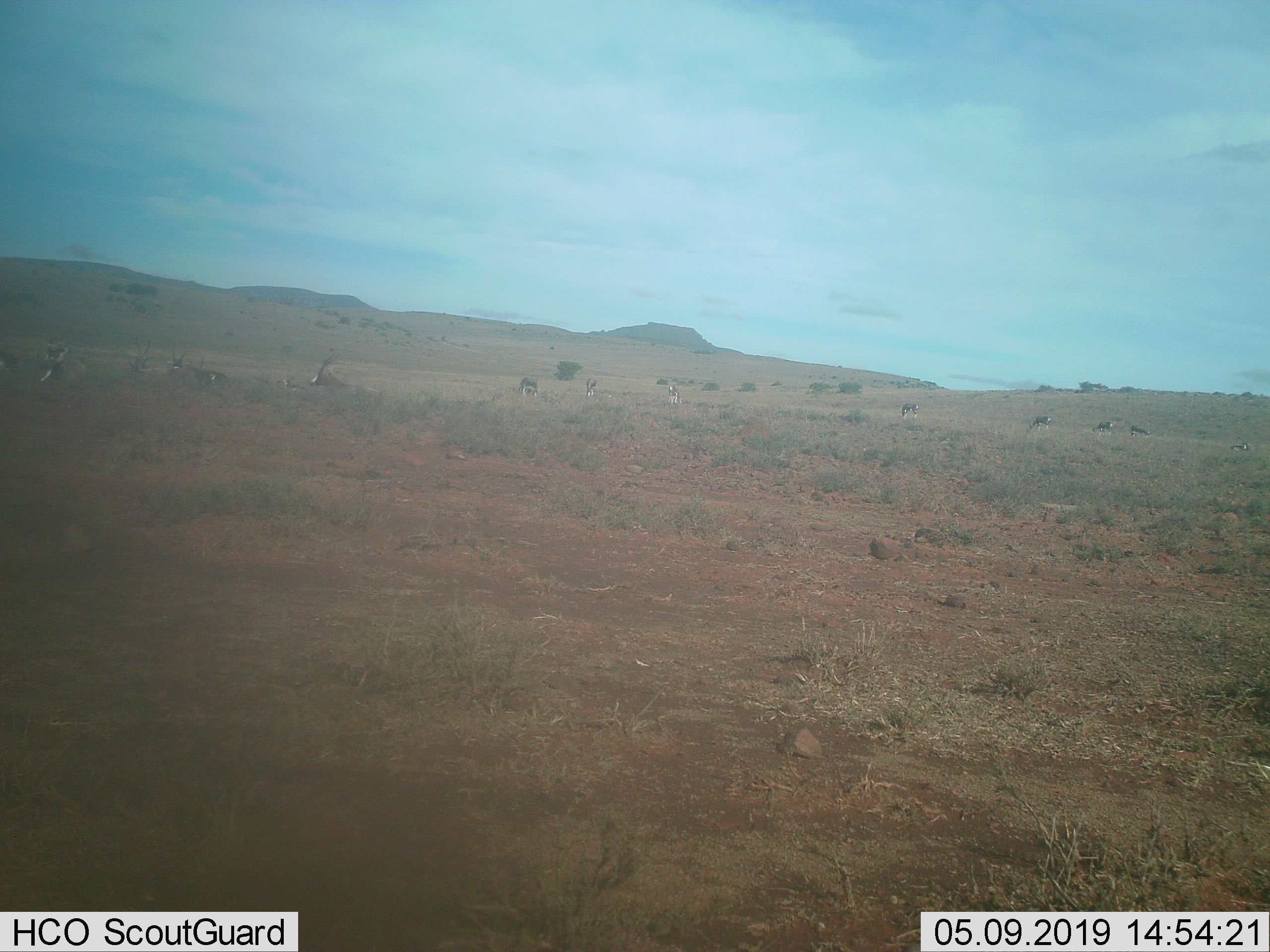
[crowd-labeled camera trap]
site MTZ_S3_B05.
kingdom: Animalia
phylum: Chordata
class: Mammalia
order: Artiodactyla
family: Bovidae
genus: Damaliscus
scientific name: Damaliscus pygargus phillipsi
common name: blesbok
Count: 11-50.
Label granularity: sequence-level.